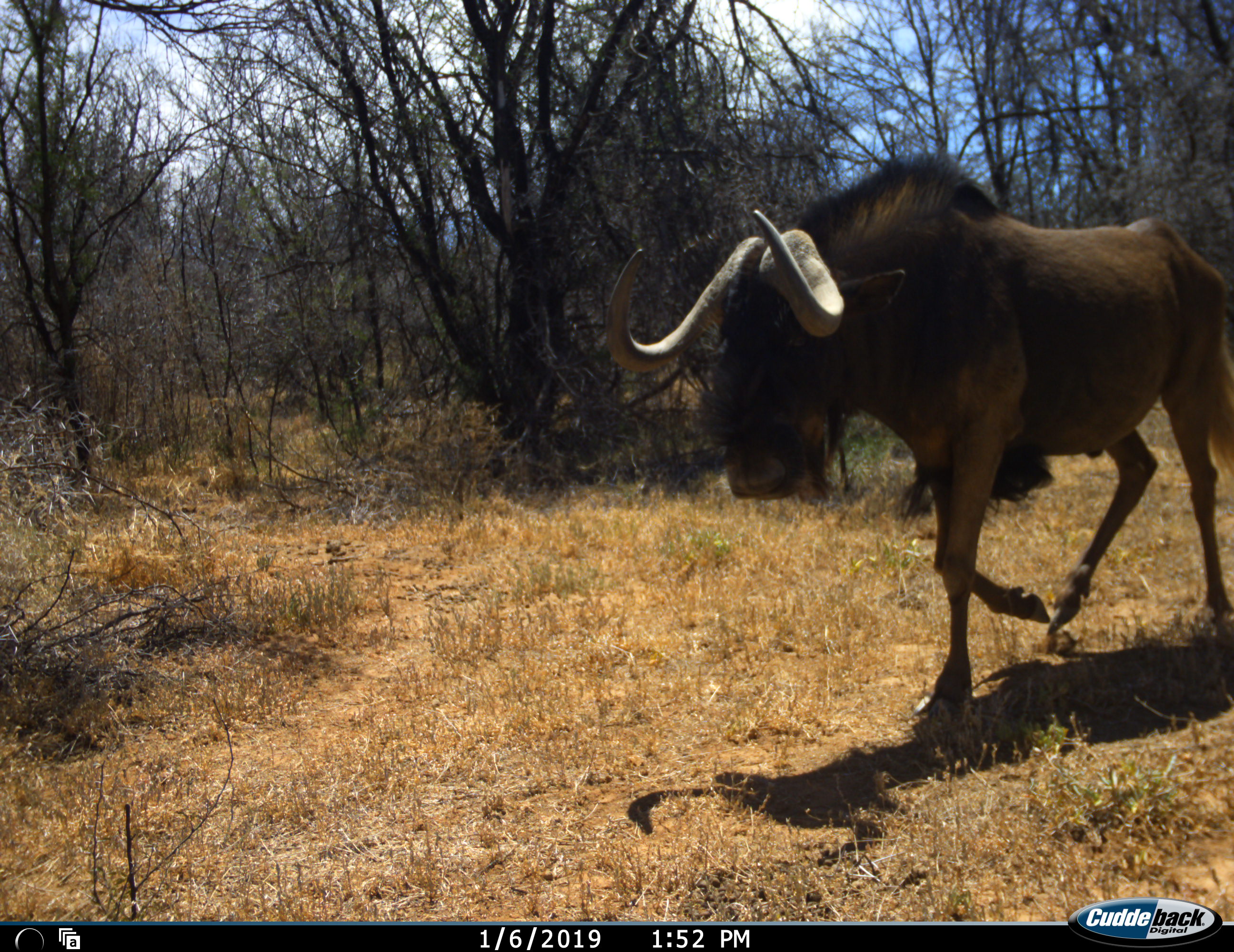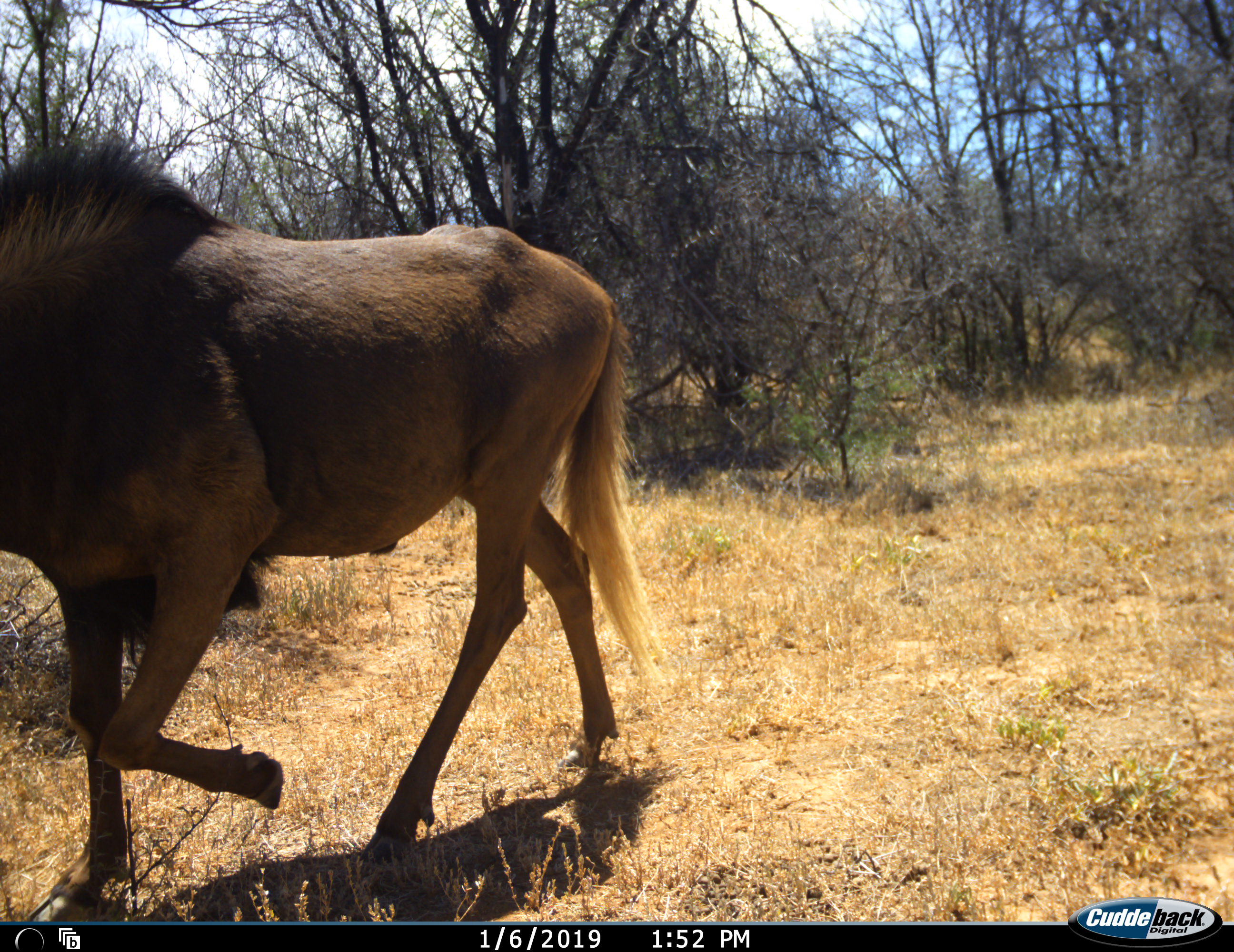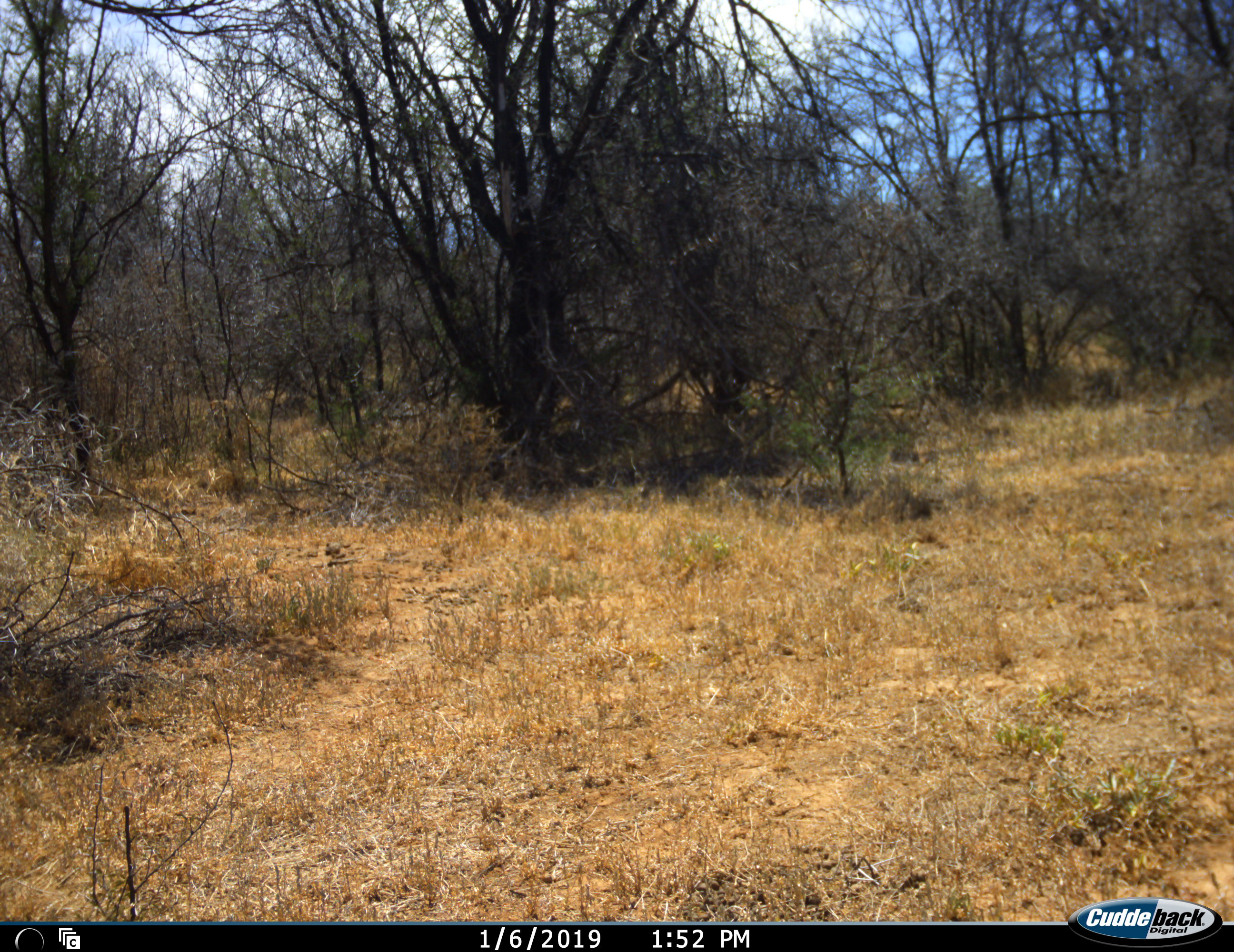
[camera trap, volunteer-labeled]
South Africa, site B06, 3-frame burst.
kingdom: Animalia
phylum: Chordata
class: Mammalia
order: Artiodactyla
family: Bovidae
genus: Connochaetes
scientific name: Connochaetes gnou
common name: black wildebeest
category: wildebeestblack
Wildebeestblack (black wildebeest) (Connochaetes gnou), count 1. Behavior (volunteer vote fractions): standing 0%, resting 0%, moving 100%, interacting 0%. Young present (vote fraction): 0%. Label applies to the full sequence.